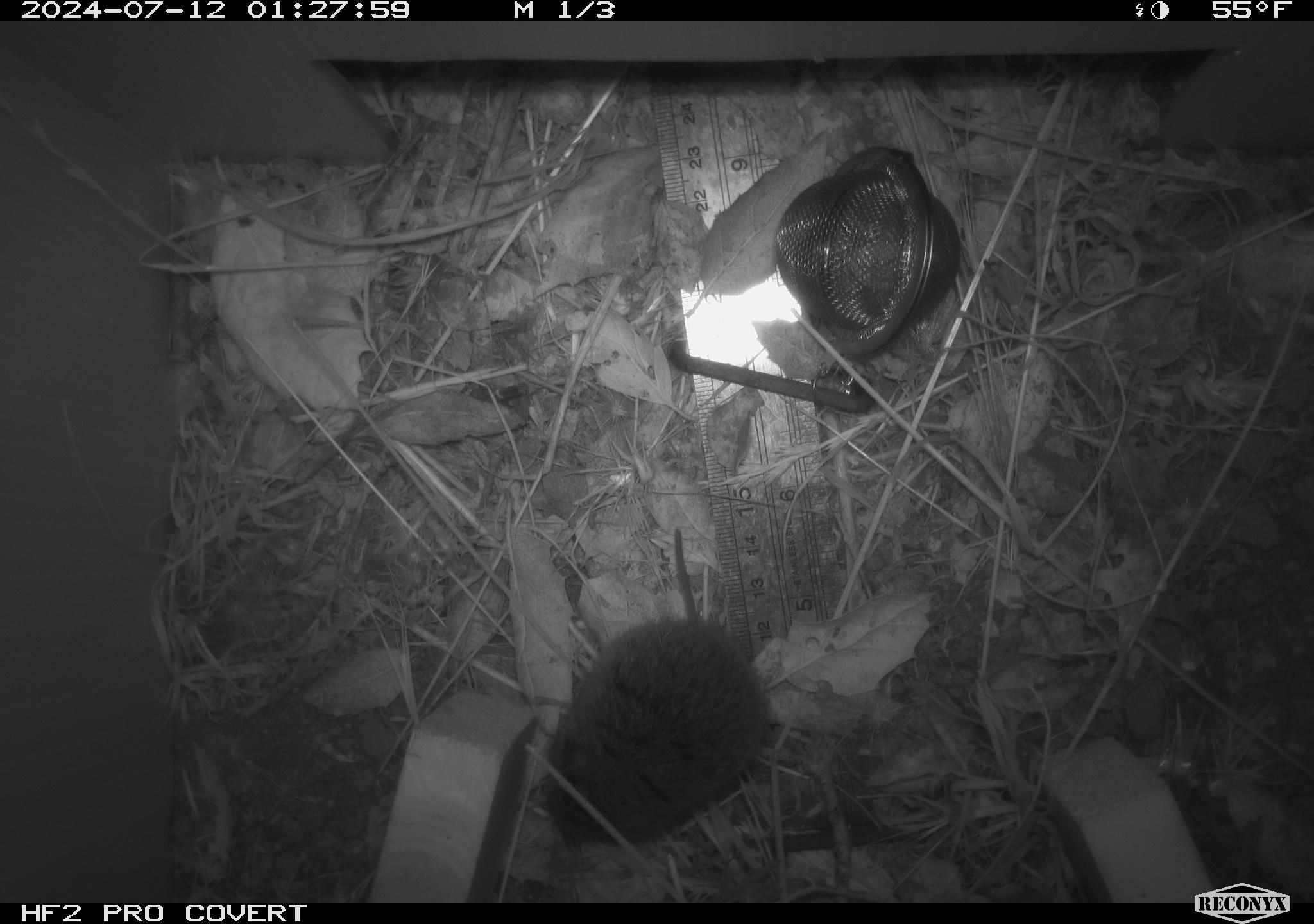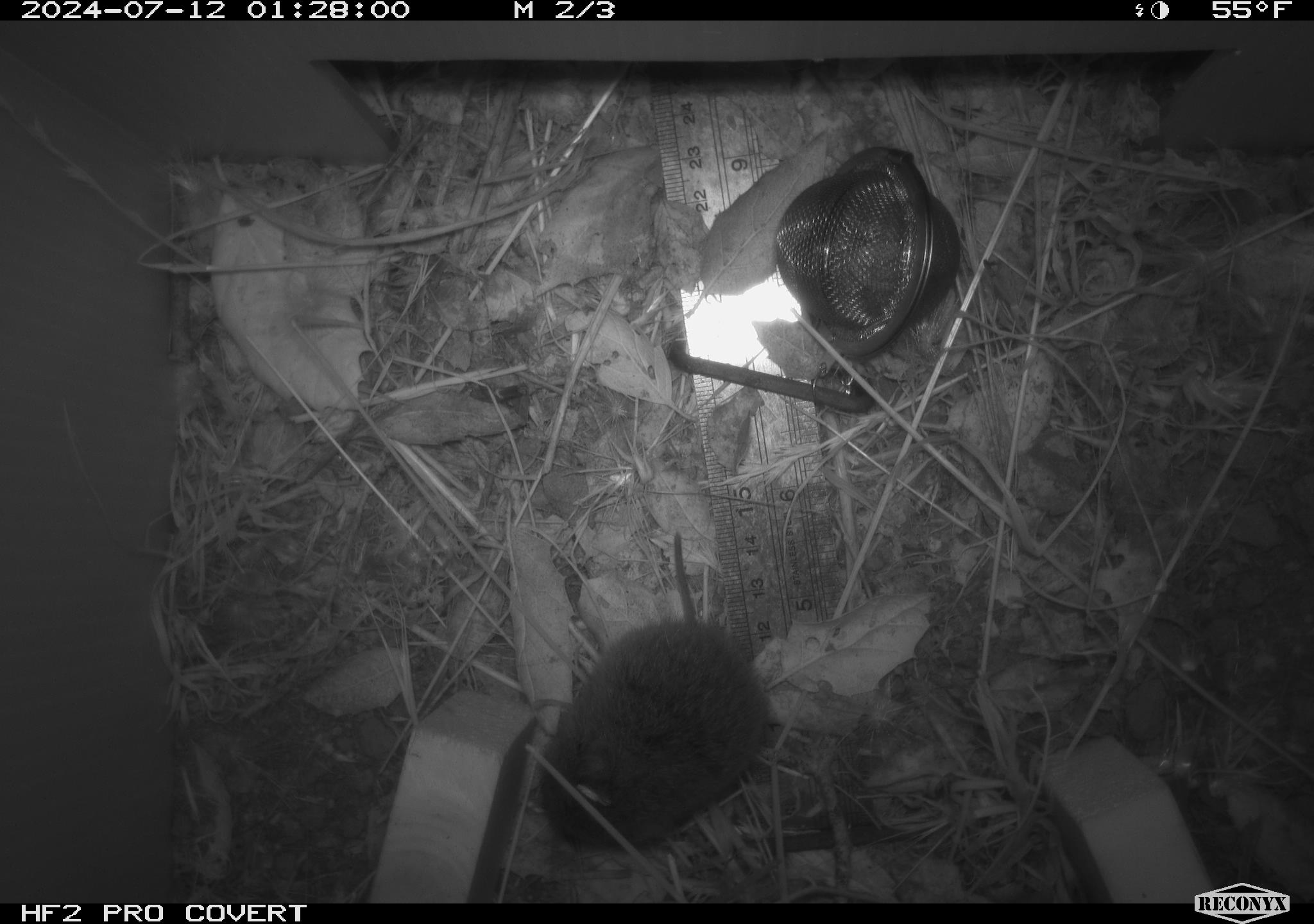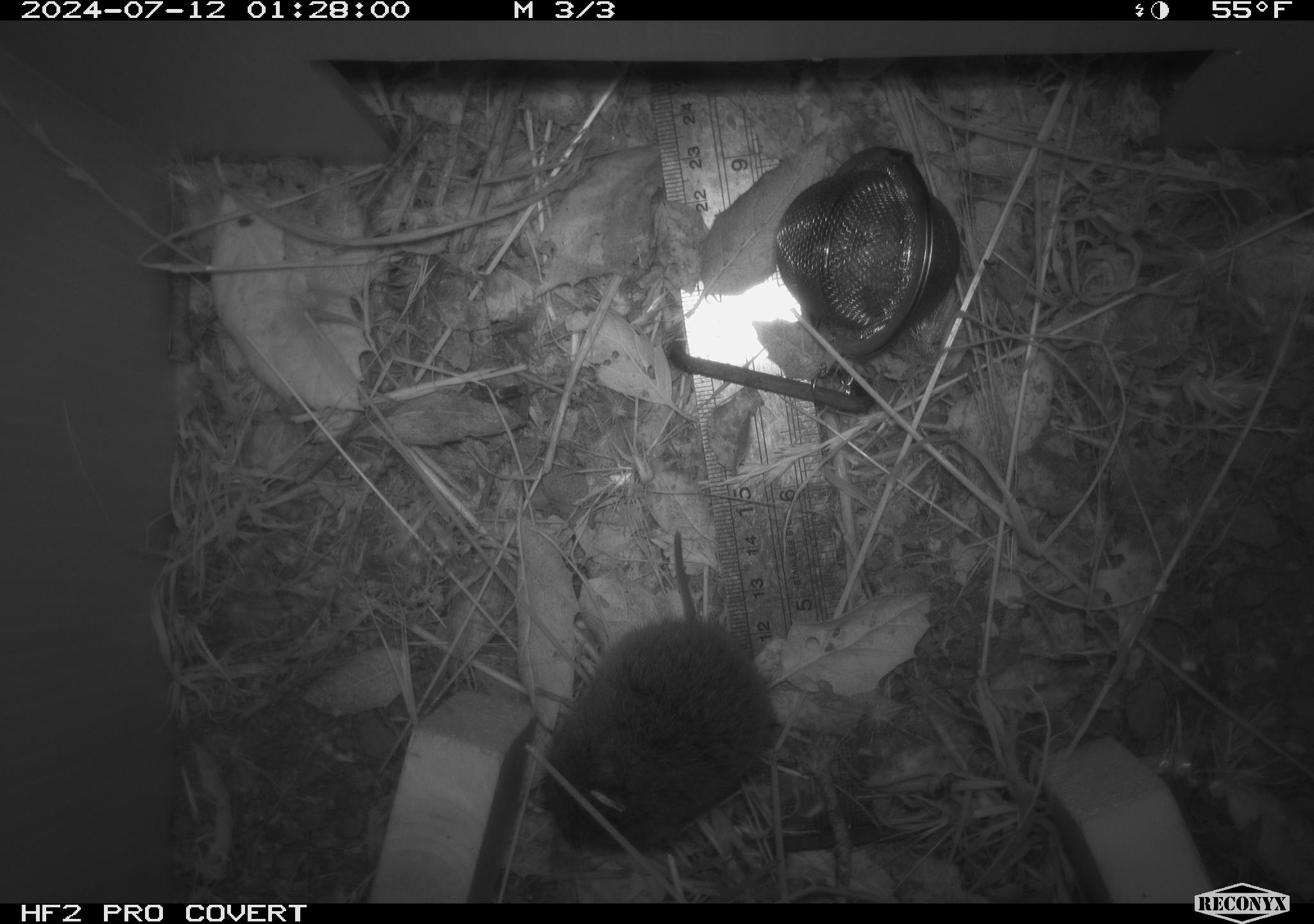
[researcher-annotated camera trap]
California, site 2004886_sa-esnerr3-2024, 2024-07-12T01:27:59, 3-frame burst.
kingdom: Animalia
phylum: Chordata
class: Mammalia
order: Rodentia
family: Cricetidae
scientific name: Cricetidae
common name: hamsters, voles, lemmings, and allies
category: cricetidae family